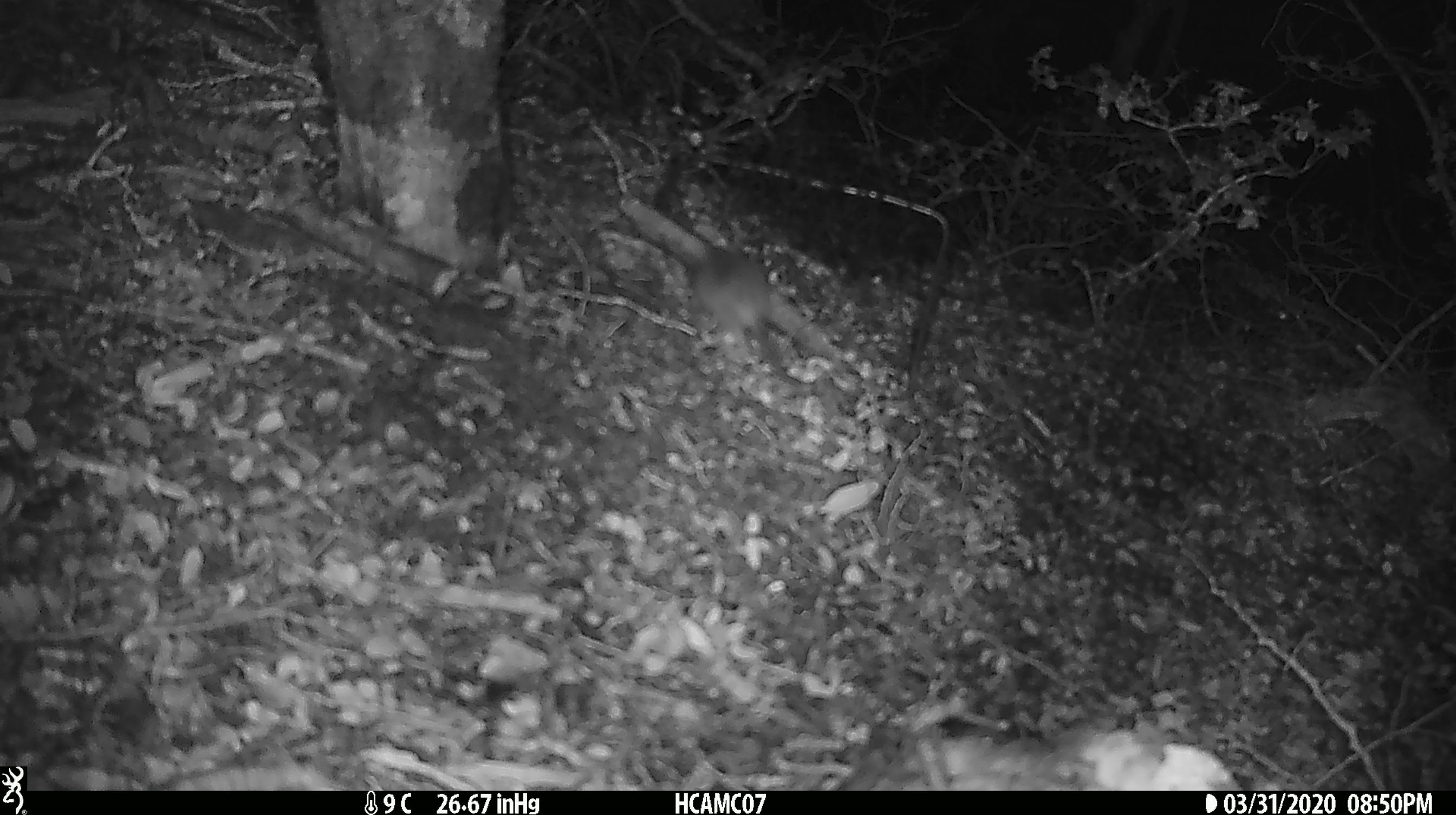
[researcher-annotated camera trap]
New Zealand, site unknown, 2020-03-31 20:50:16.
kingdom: Animalia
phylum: Chordata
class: Mammalia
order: Rodentia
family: Muridae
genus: Mus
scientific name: Mus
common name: mouse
Mouse (Mus).